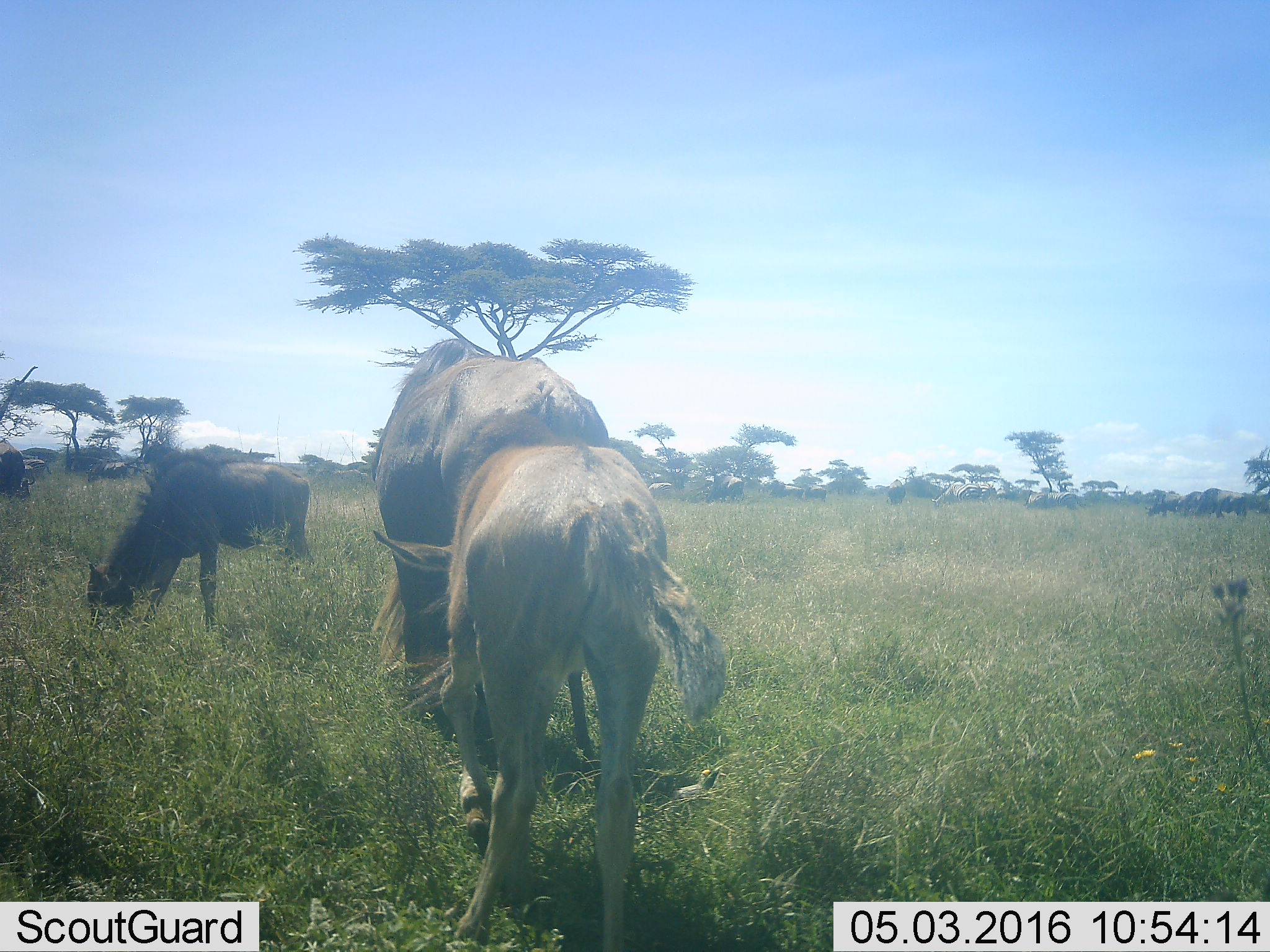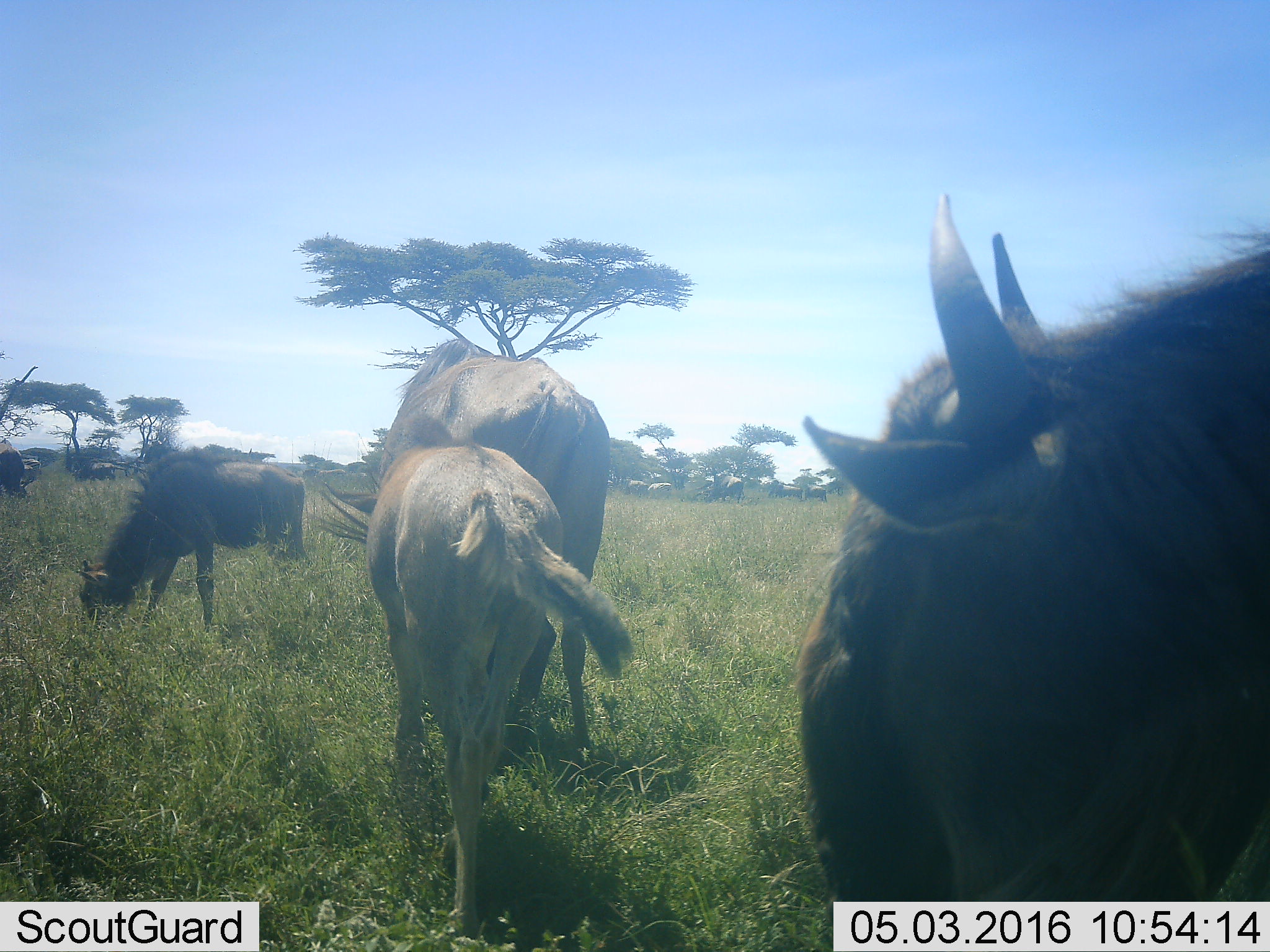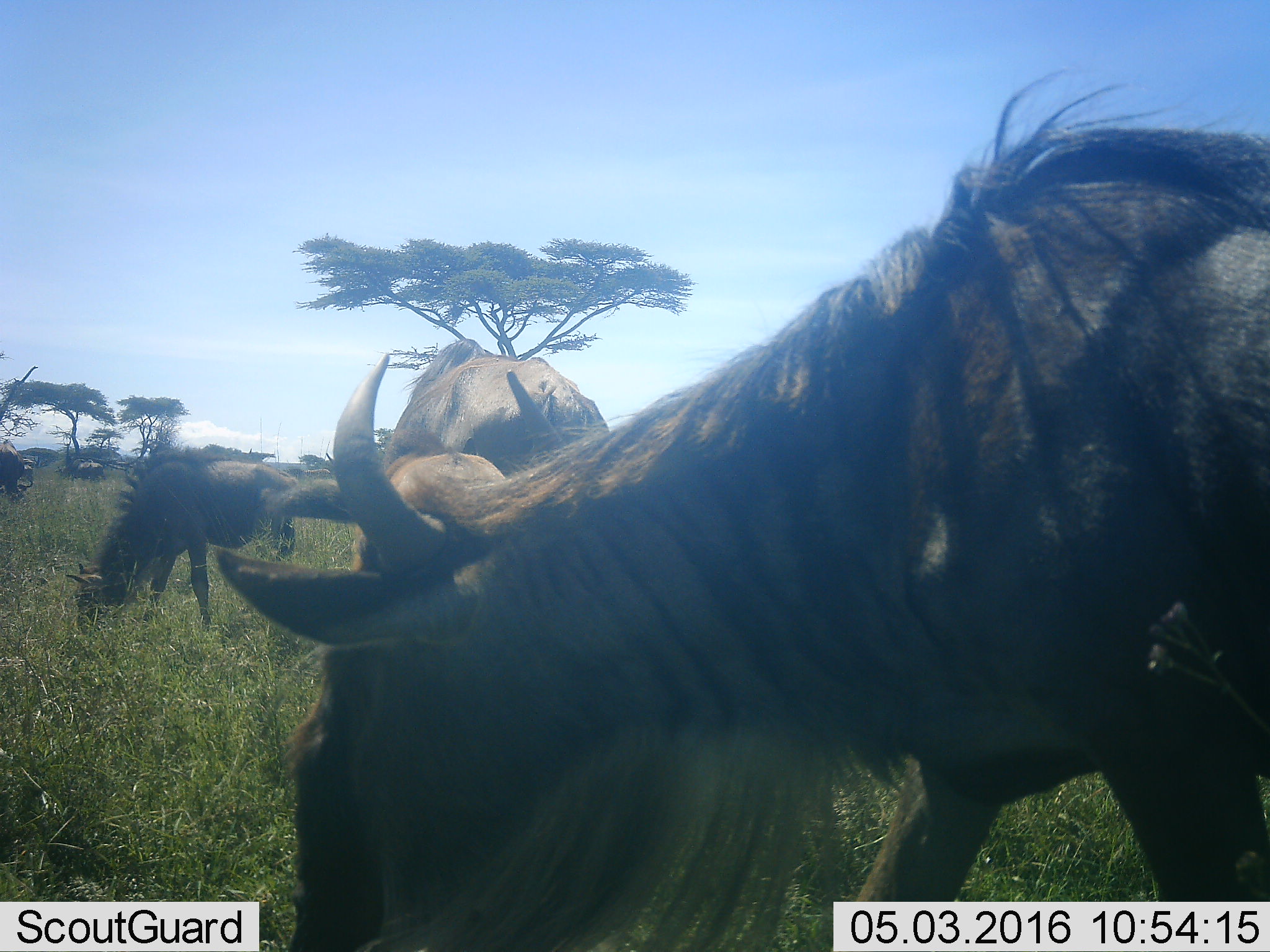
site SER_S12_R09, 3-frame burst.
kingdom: Animalia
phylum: Chordata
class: Mammalia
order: Artiodactyla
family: Bovidae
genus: Connochaetes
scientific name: Connochaetes taurinus taurinus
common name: blue wildebeest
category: wildebeestblue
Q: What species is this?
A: Wildebeestblue (blue wildebeest) (Connochaetes taurinus taurinus).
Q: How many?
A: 11-50.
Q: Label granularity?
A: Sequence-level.